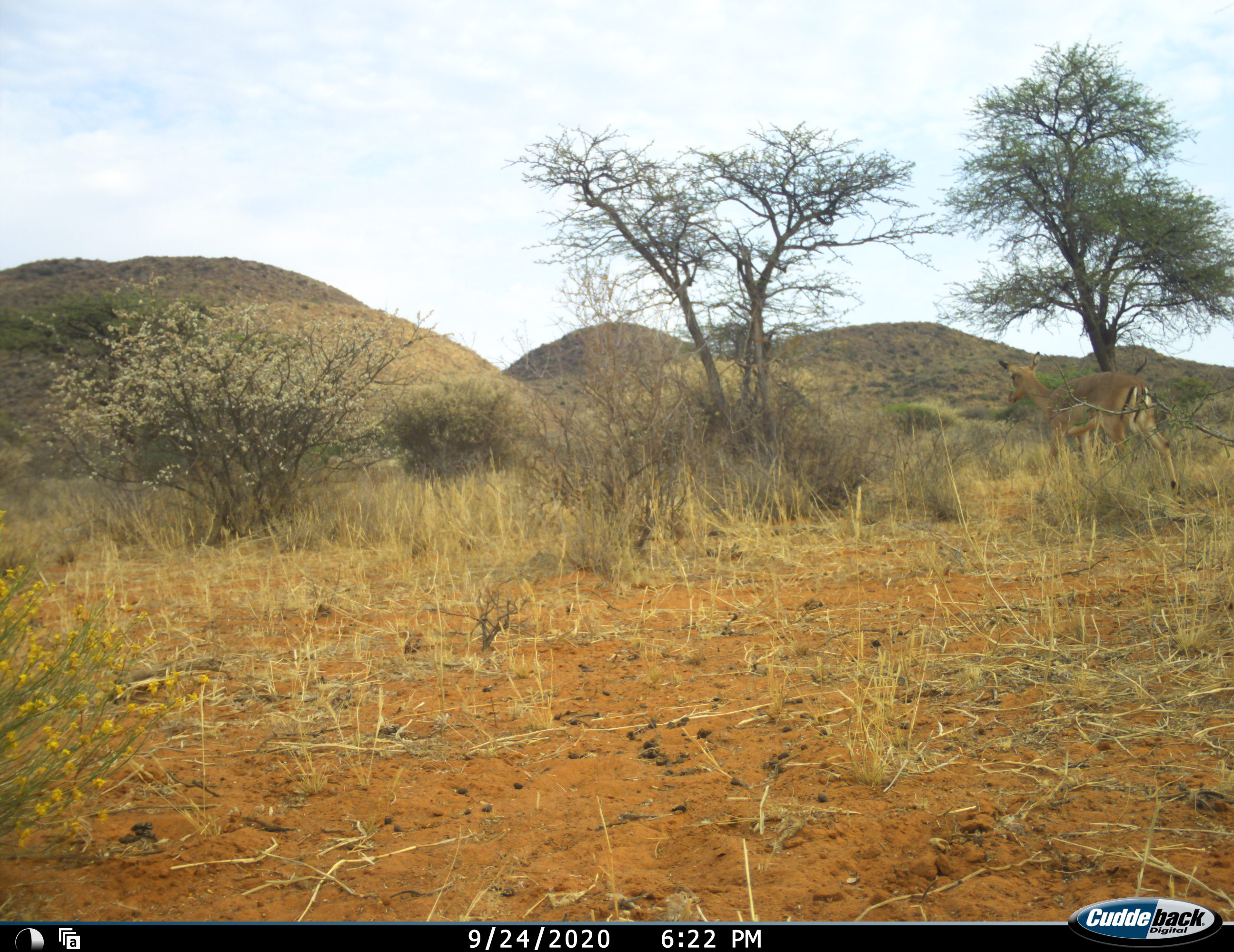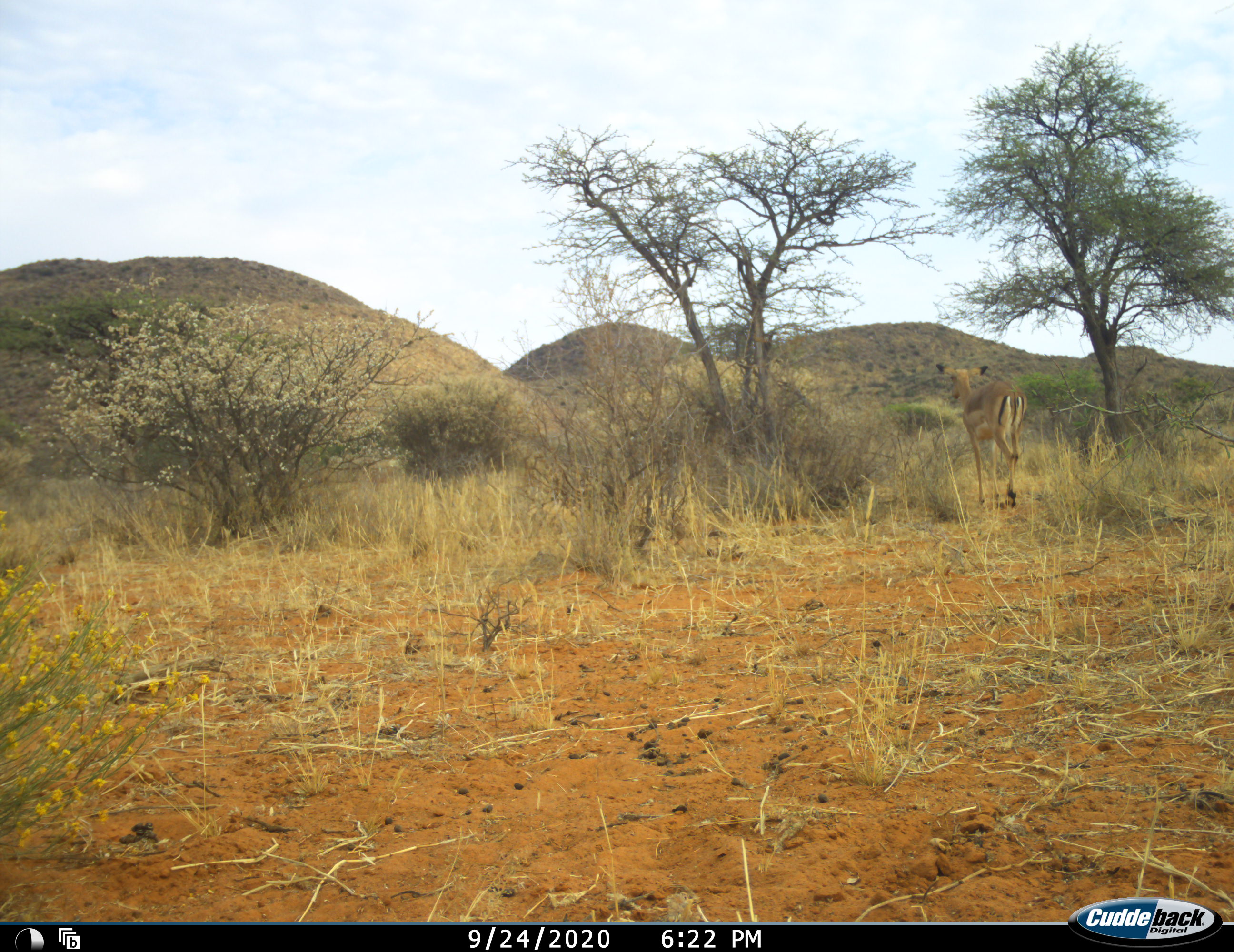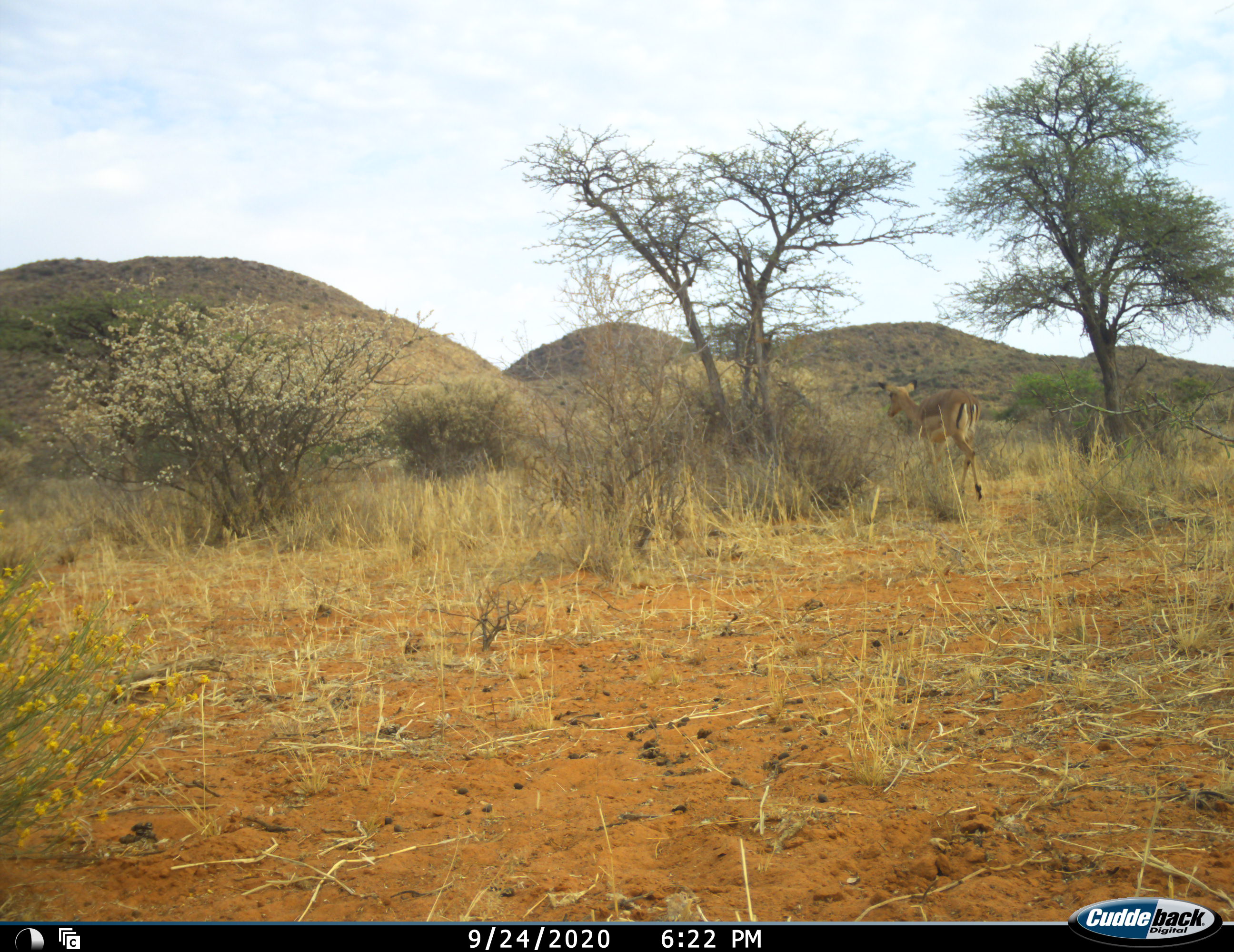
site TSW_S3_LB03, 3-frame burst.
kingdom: Animalia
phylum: Chordata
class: Mammalia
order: Artiodactyla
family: Bovidae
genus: Aepyceros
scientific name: Aepyceros melampus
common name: impala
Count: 1.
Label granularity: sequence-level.